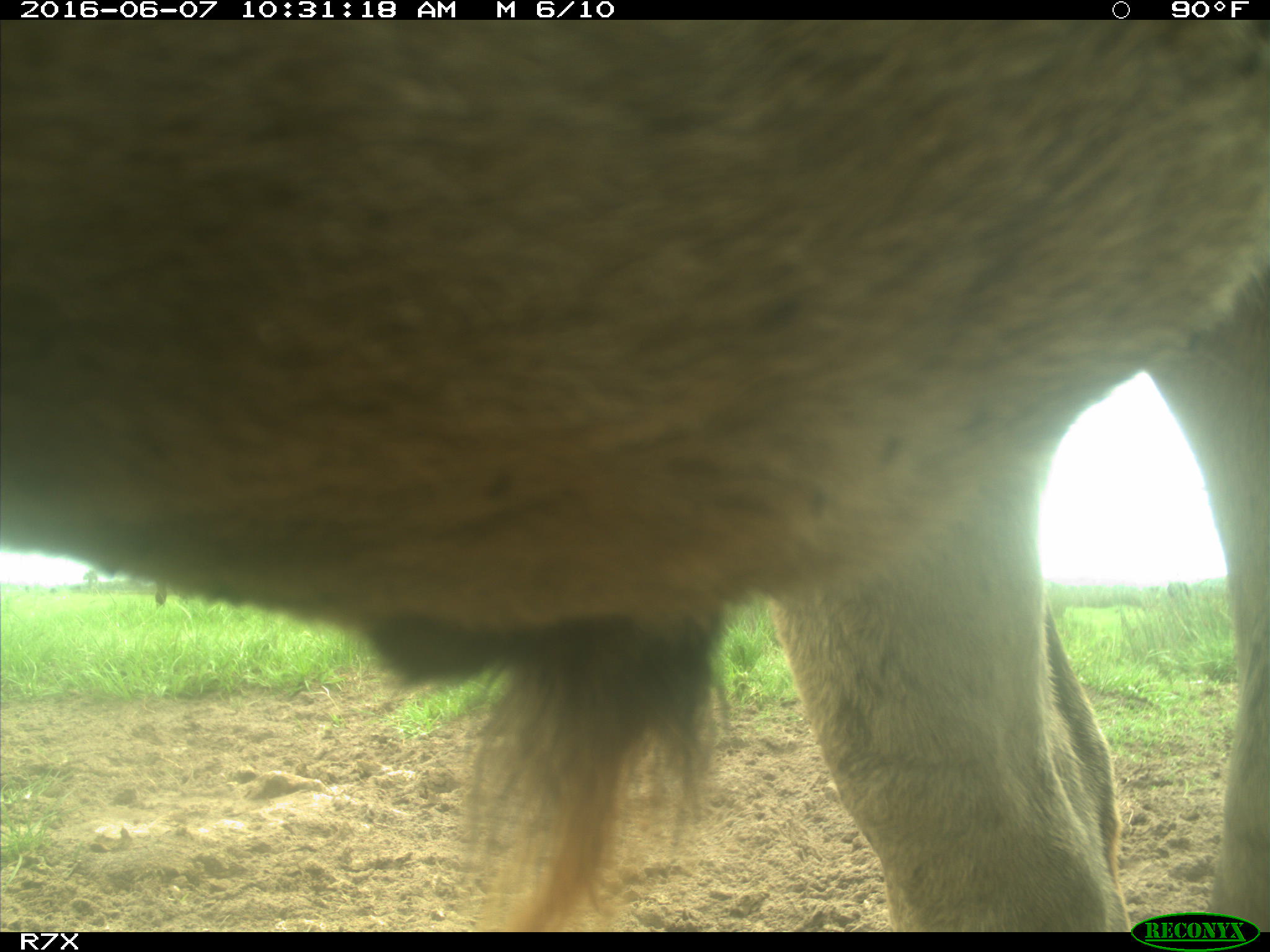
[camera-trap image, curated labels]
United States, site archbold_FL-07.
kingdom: Animalia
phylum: Chordata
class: Mammalia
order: Artiodactyla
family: Bovidae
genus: Bos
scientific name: Bos taurus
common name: domestic cow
Bos taurus (domestic cow).